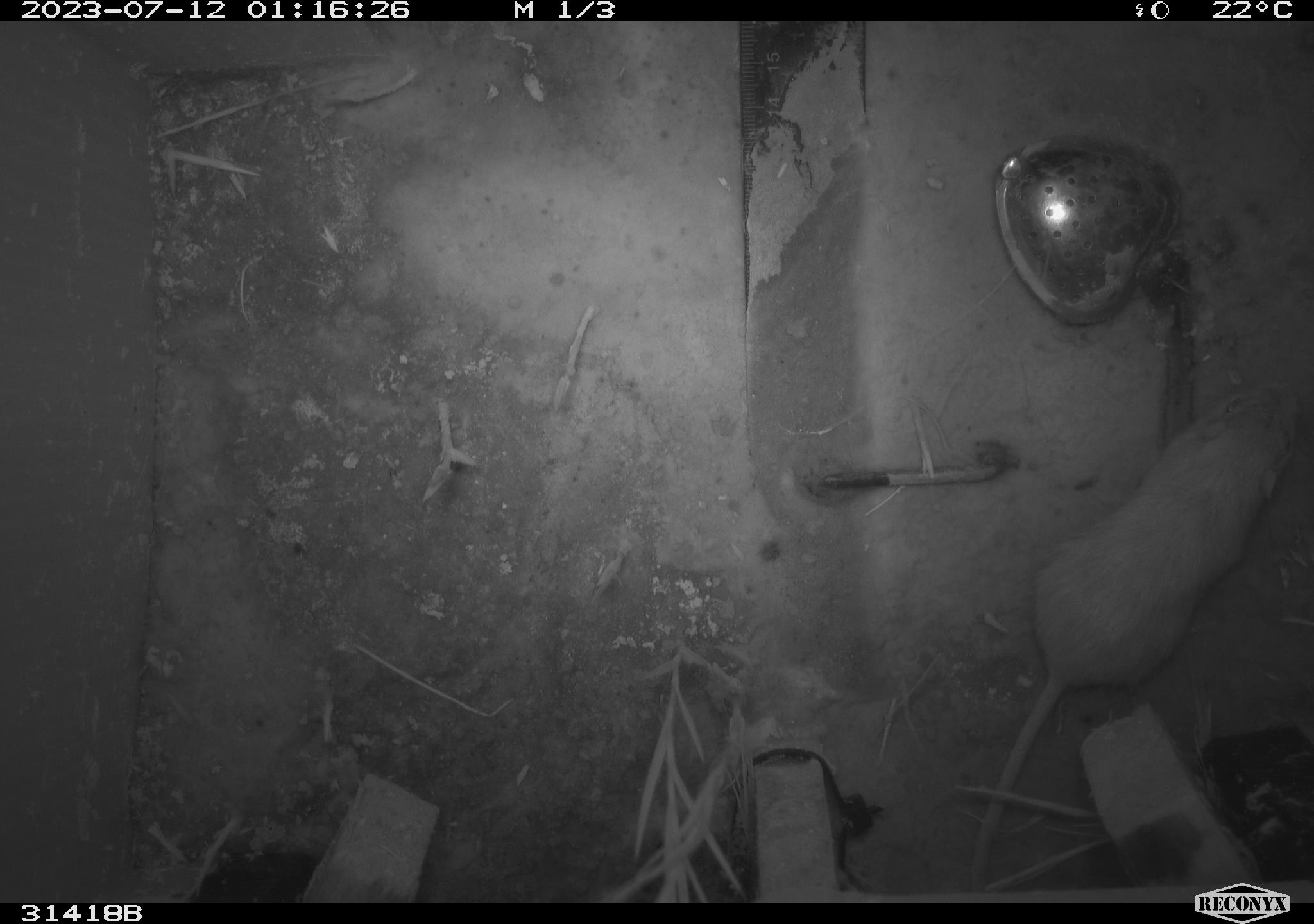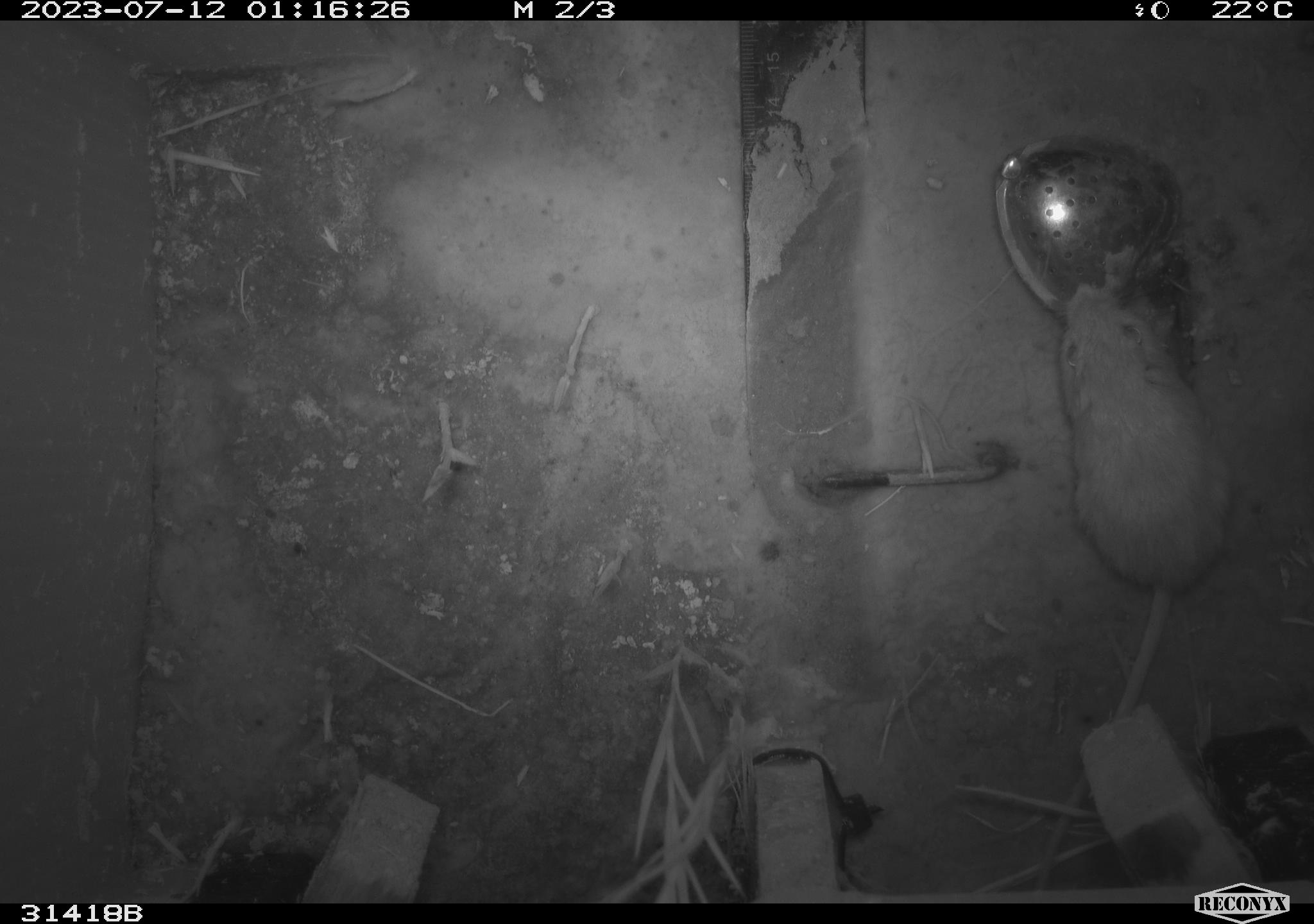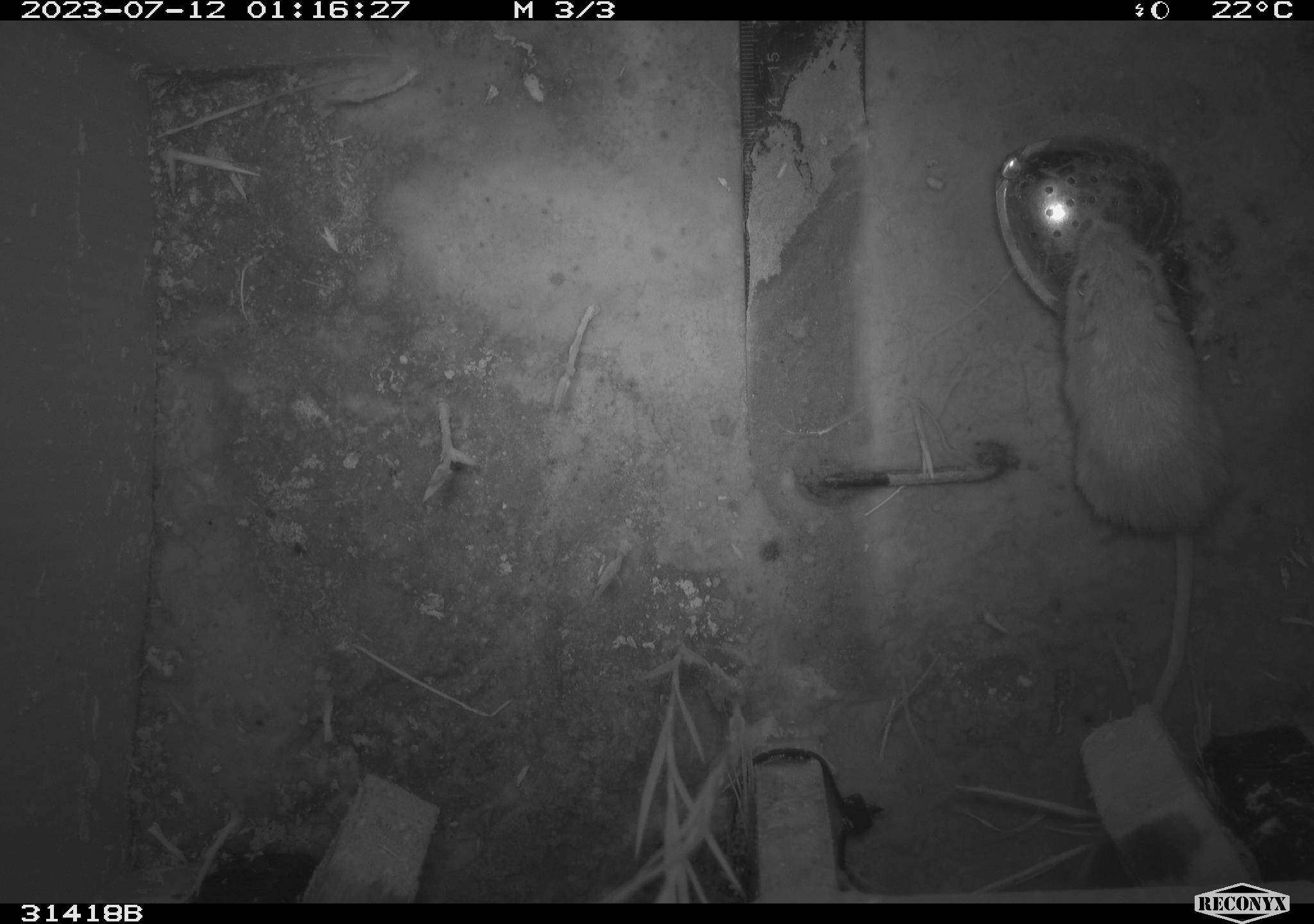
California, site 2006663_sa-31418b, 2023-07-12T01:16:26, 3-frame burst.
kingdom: Animalia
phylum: Chordata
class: Mammalia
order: Rodentia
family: Heteromyidae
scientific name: Heteromyidae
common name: kangaroo rats and pocket mice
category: heteromyidae family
Heteromyidae family (kangaroo rats and pocket mice) (Heteromyidae).